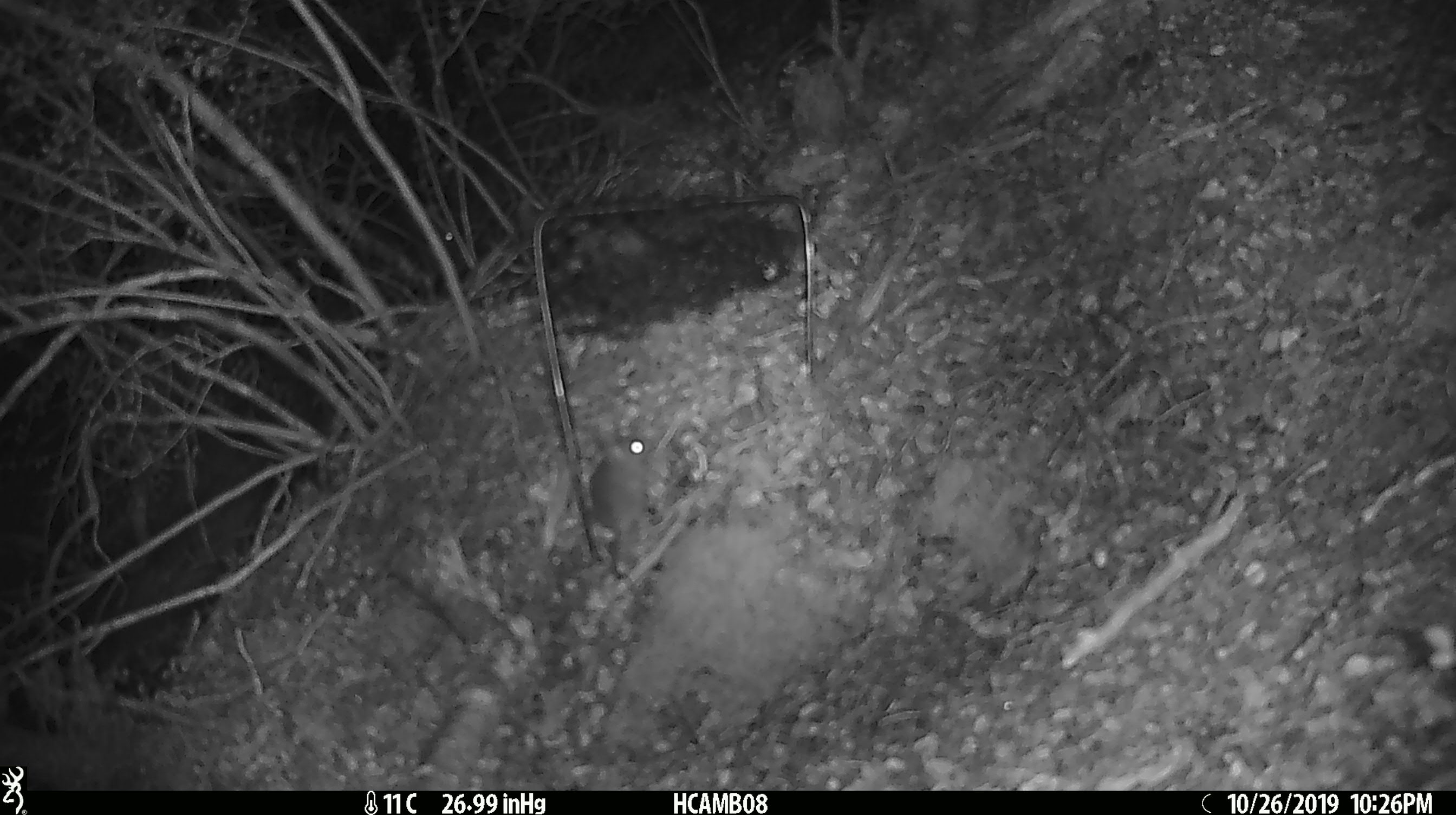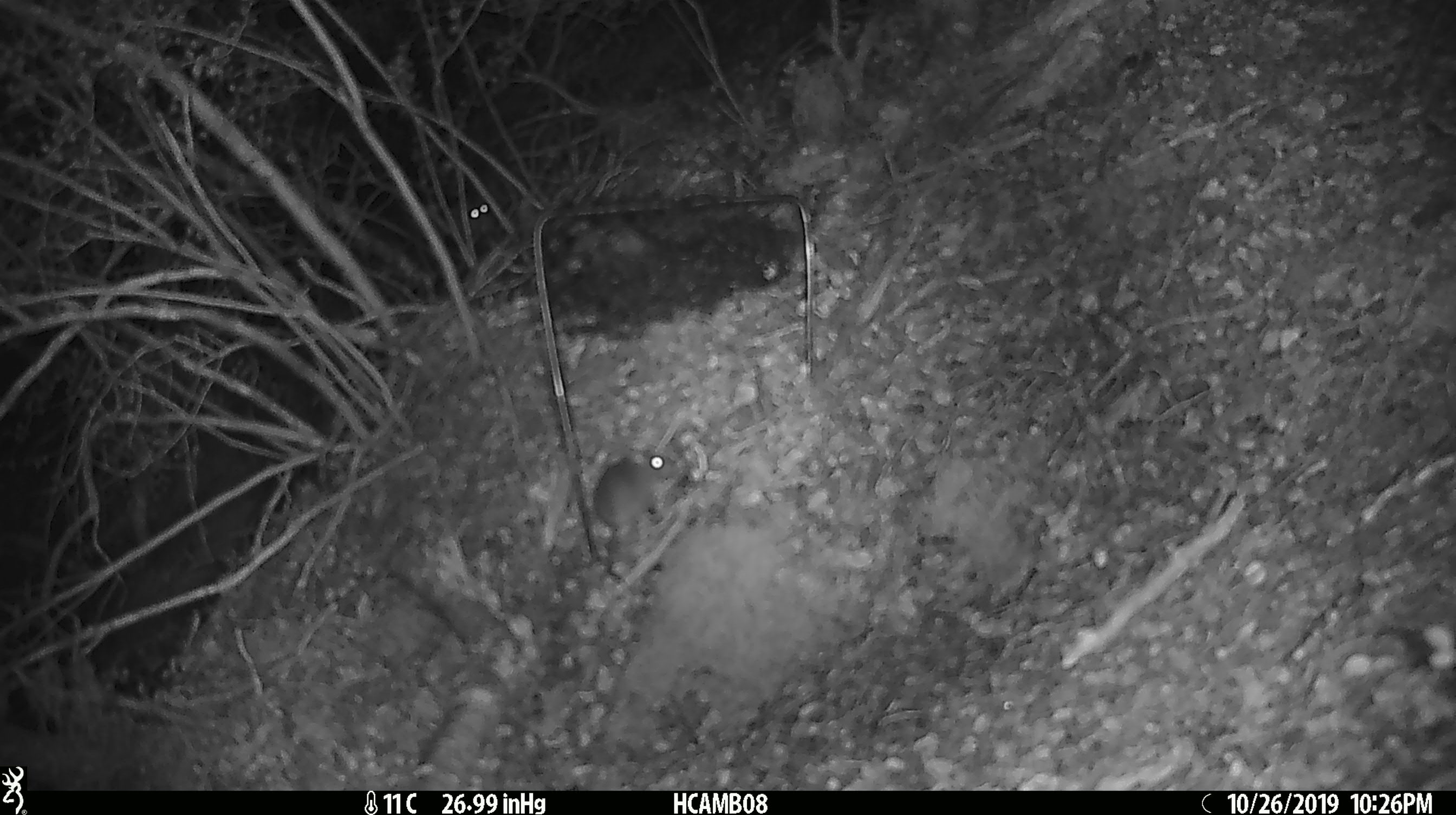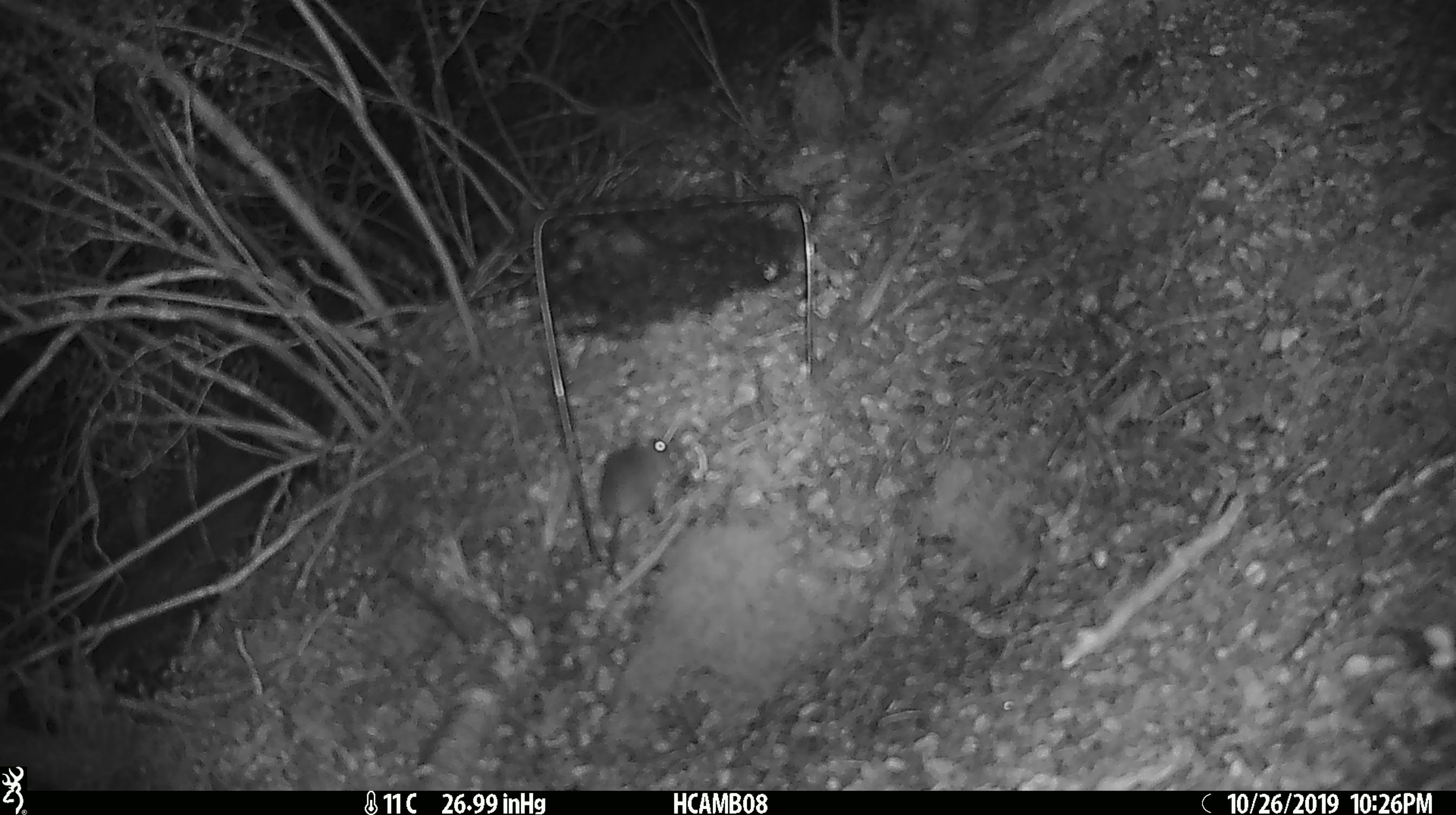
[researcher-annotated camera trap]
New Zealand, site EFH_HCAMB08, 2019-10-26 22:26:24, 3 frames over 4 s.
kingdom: Animalia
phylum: Chordata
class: Mammalia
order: Rodentia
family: Muridae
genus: Mus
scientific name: Mus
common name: mouse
Mouse (Mus).